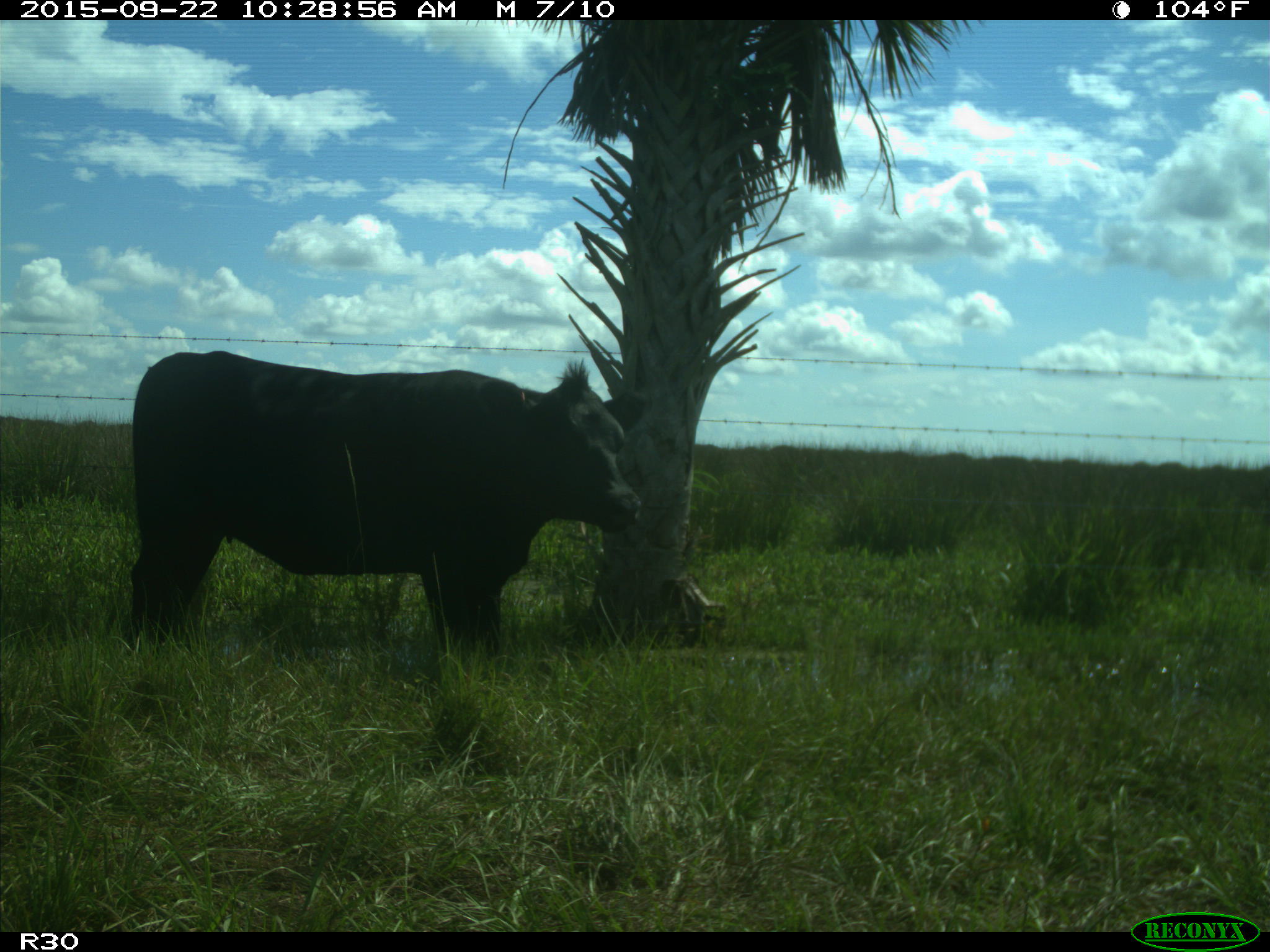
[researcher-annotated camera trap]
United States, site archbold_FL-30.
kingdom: Animalia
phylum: Chordata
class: Mammalia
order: Artiodactyla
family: Bovidae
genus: Bos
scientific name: Bos taurus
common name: domestic cow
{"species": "Bos taurus (domestic cow)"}